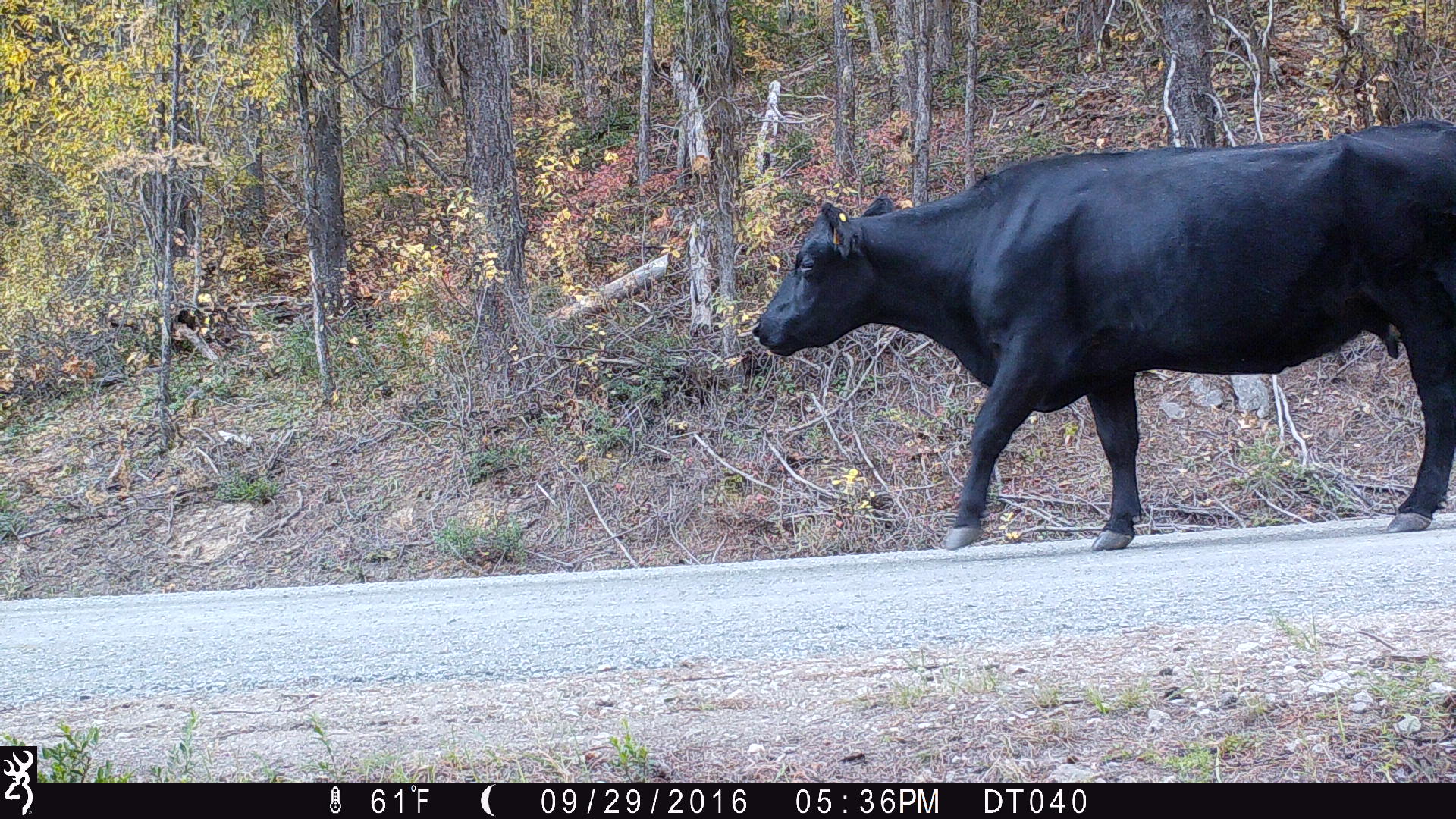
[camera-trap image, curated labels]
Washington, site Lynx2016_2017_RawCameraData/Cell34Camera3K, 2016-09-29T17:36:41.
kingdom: Animalia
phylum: Chordata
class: Mammalia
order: Artiodactyla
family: Bovidae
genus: Bos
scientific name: Bos taurus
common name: domestic cattle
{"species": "domestic cattle (Bos taurus)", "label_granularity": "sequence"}